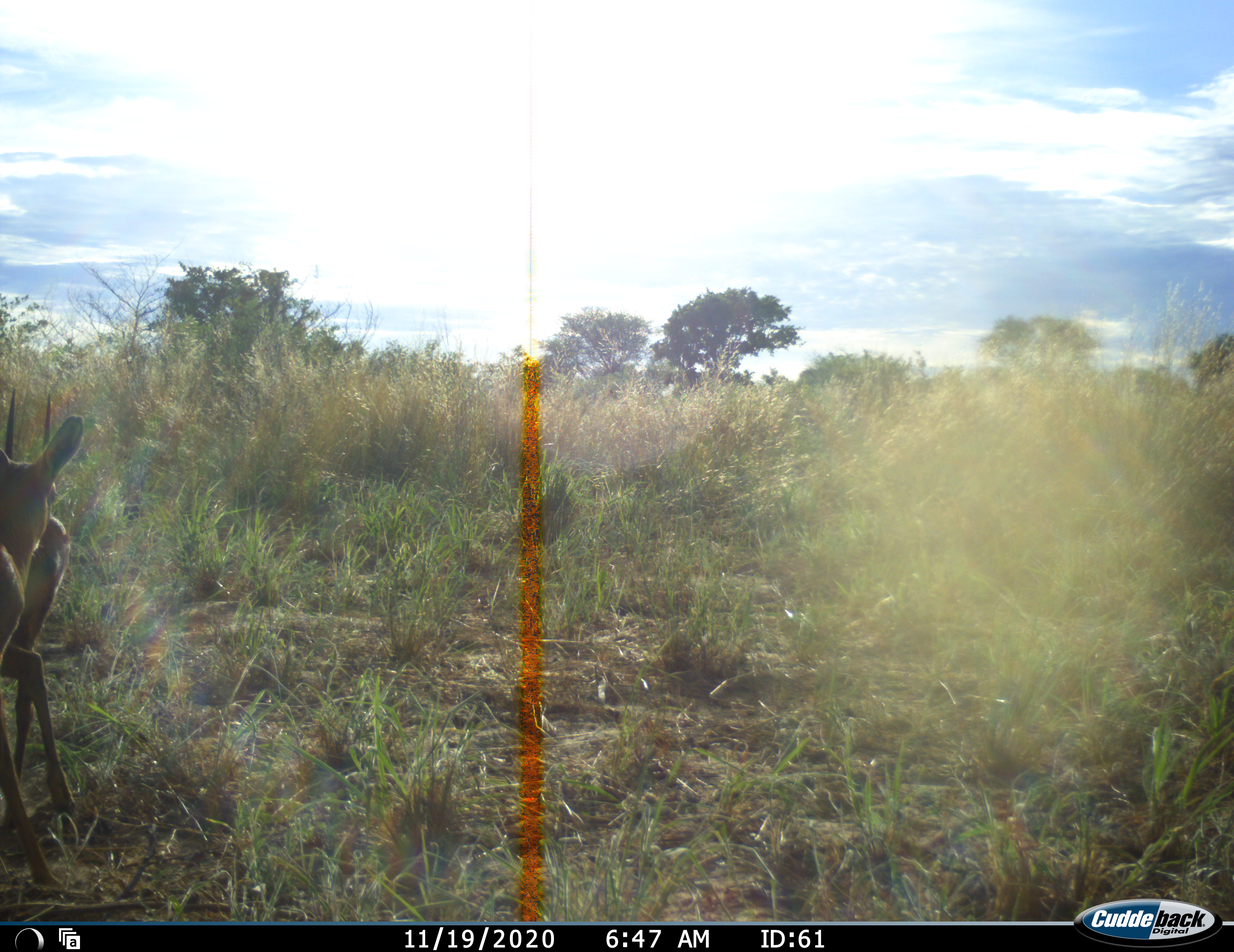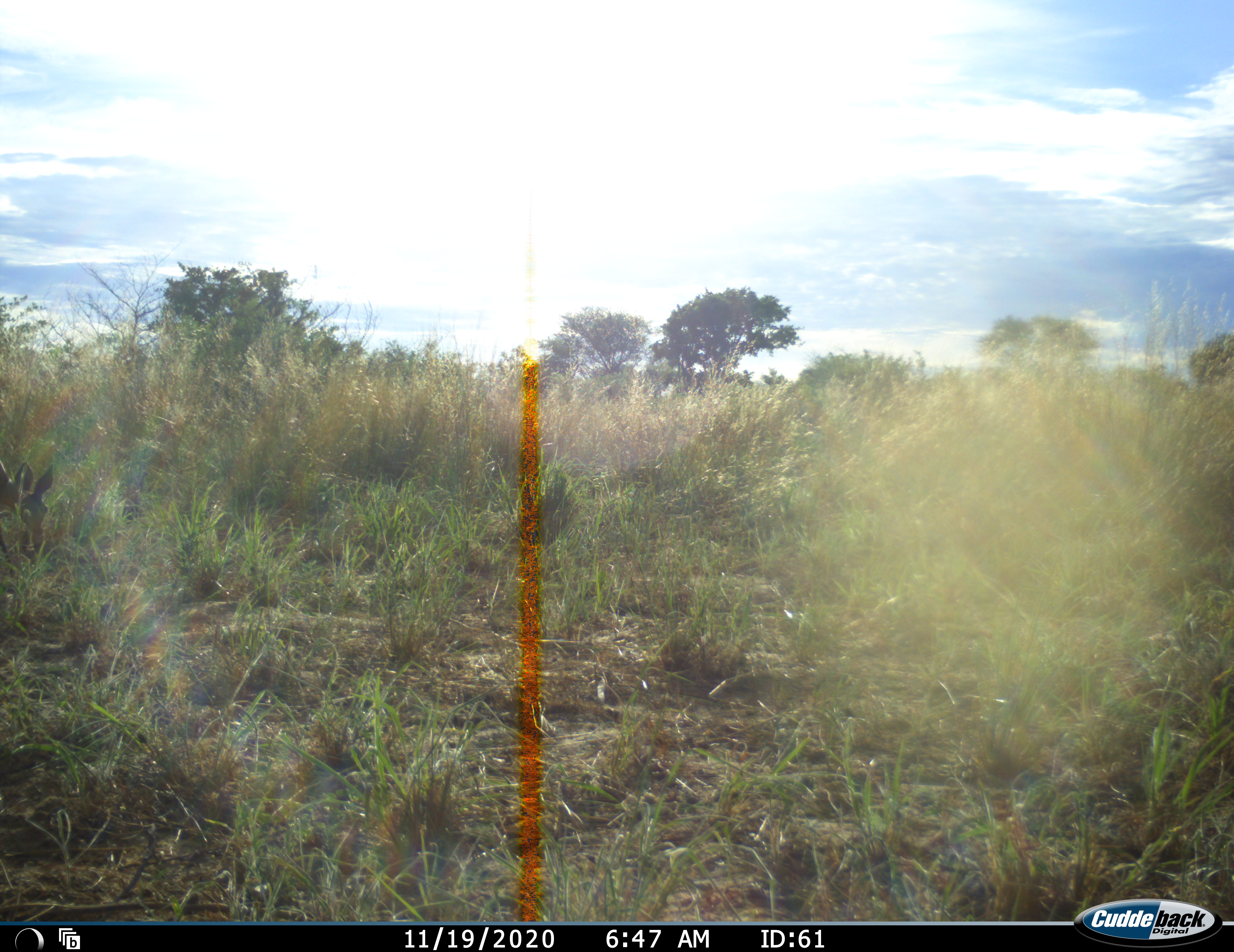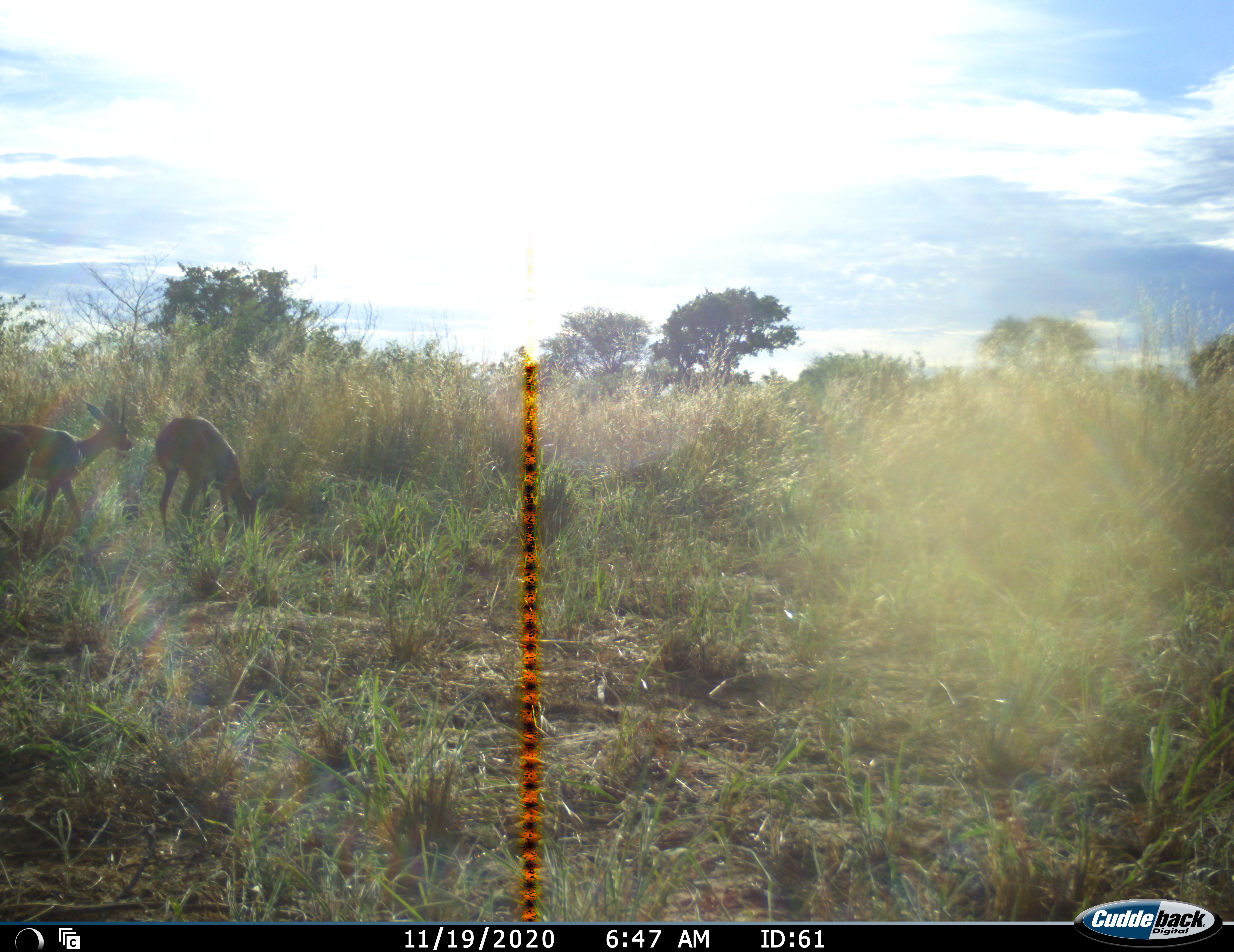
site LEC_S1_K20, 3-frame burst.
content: unidentified animal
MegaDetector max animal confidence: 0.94